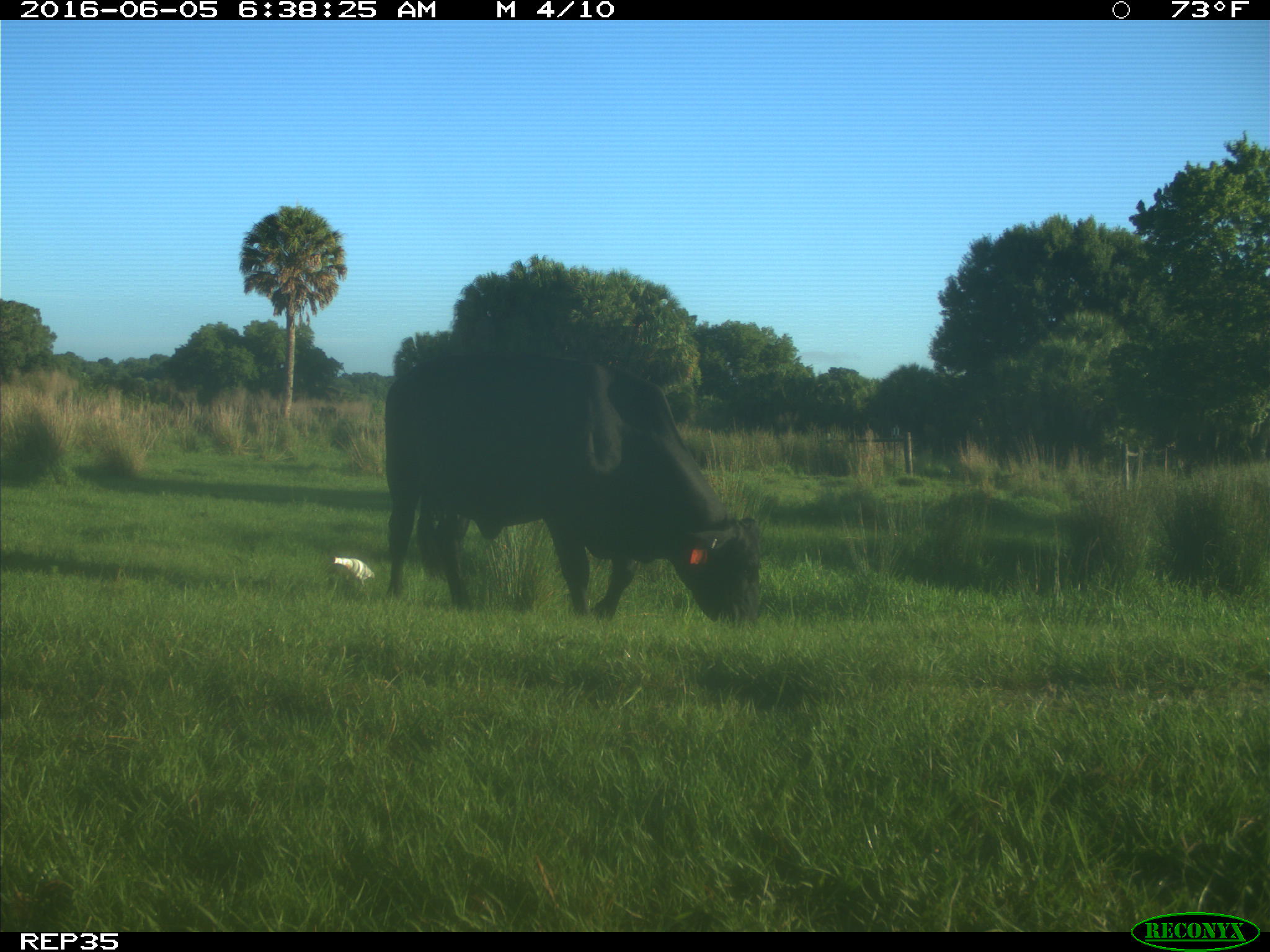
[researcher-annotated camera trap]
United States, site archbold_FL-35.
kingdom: Animalia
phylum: Chordata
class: Mammalia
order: Artiodactyla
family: Bovidae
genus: Bos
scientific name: Bos taurus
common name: domestic cow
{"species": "Bos taurus (domestic cow)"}